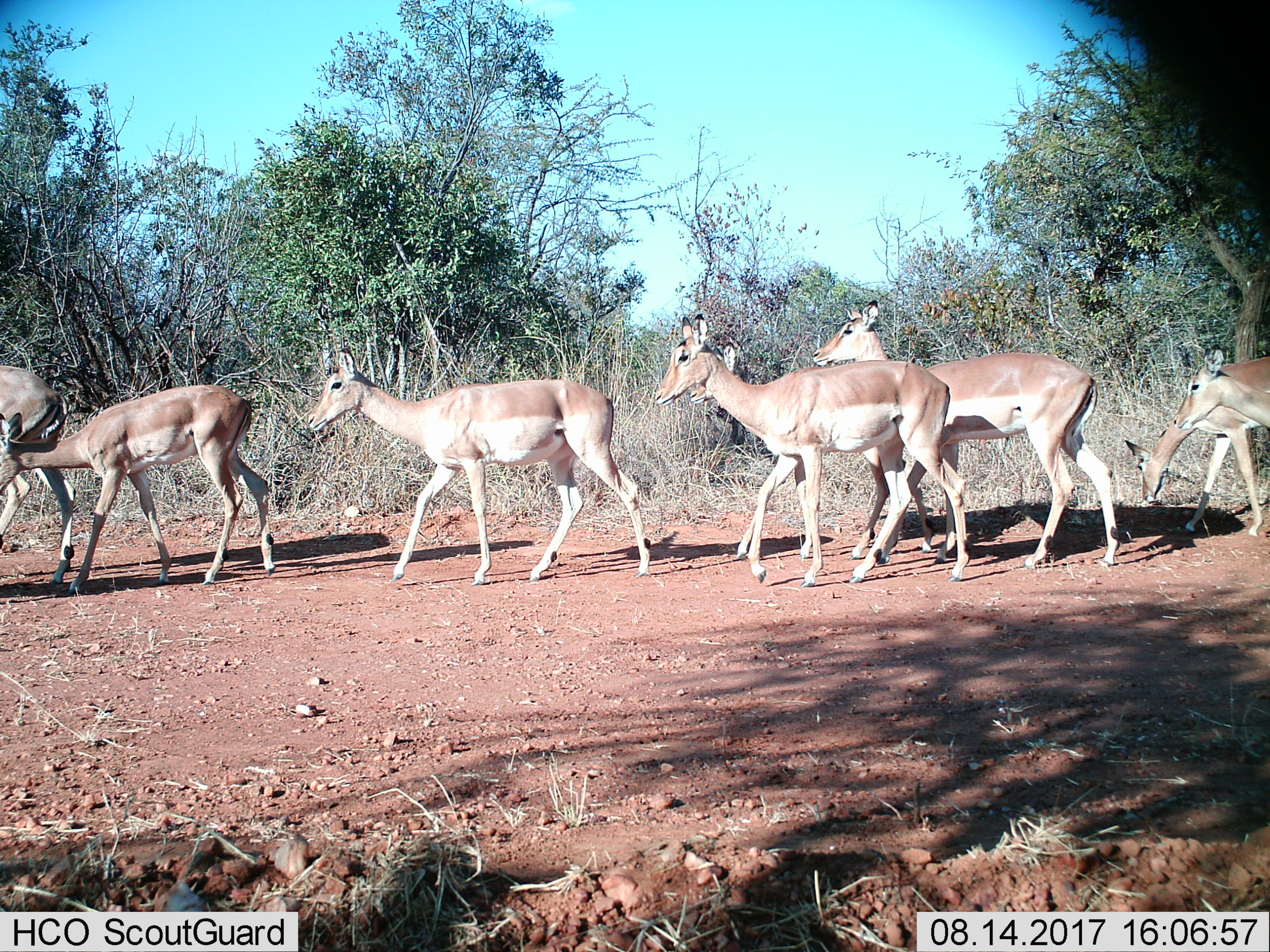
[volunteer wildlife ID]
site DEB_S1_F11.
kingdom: Animalia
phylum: Chordata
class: Mammalia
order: Artiodactyla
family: Bovidae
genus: Aepyceros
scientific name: Aepyceros melampus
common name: impala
Impala (Aepyceros melampus), count 8. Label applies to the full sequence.